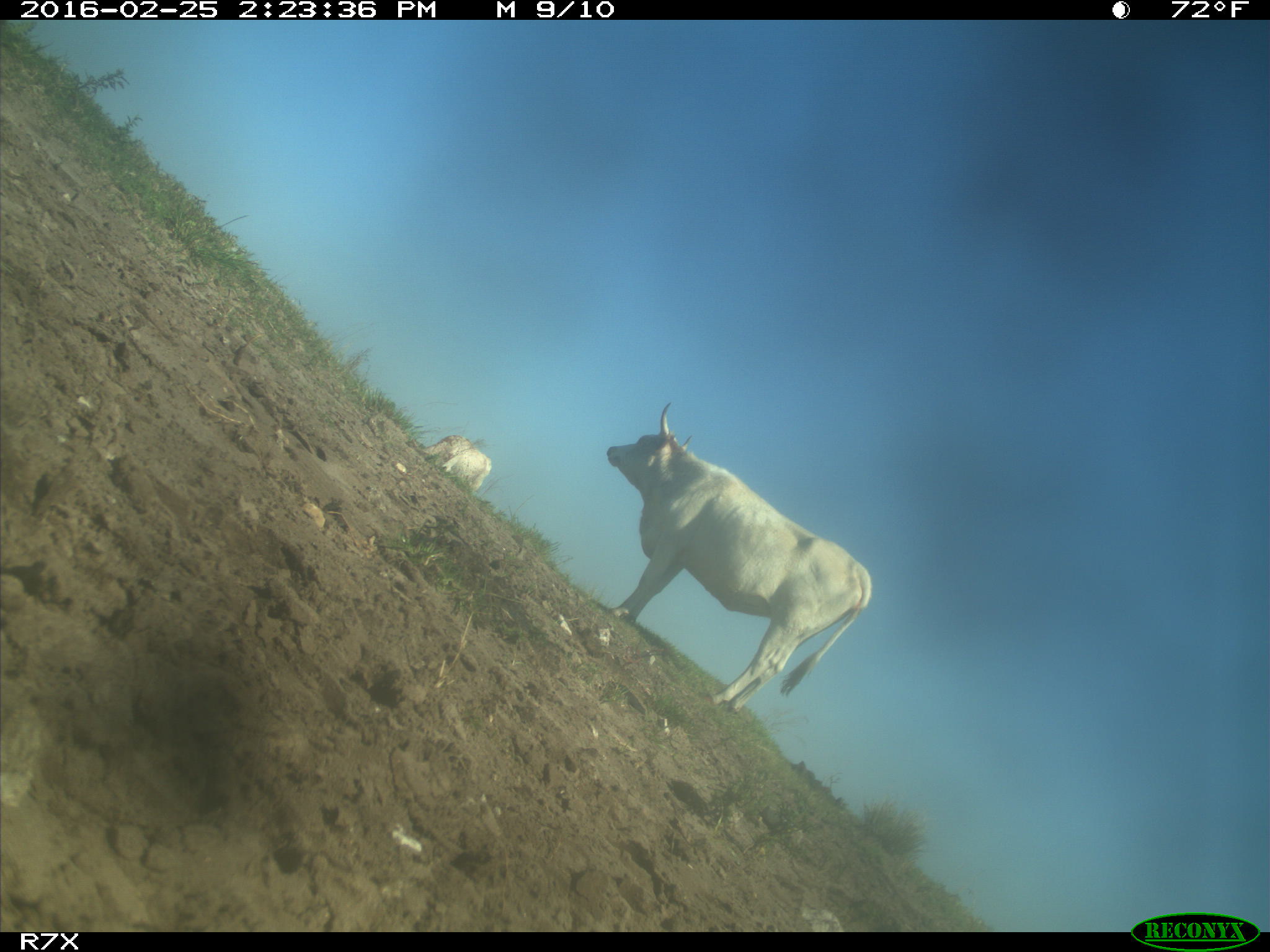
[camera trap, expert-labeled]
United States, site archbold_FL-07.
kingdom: Animalia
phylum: Chordata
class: Mammalia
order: Artiodactyla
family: Bovidae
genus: Bos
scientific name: Bos taurus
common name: domestic cow